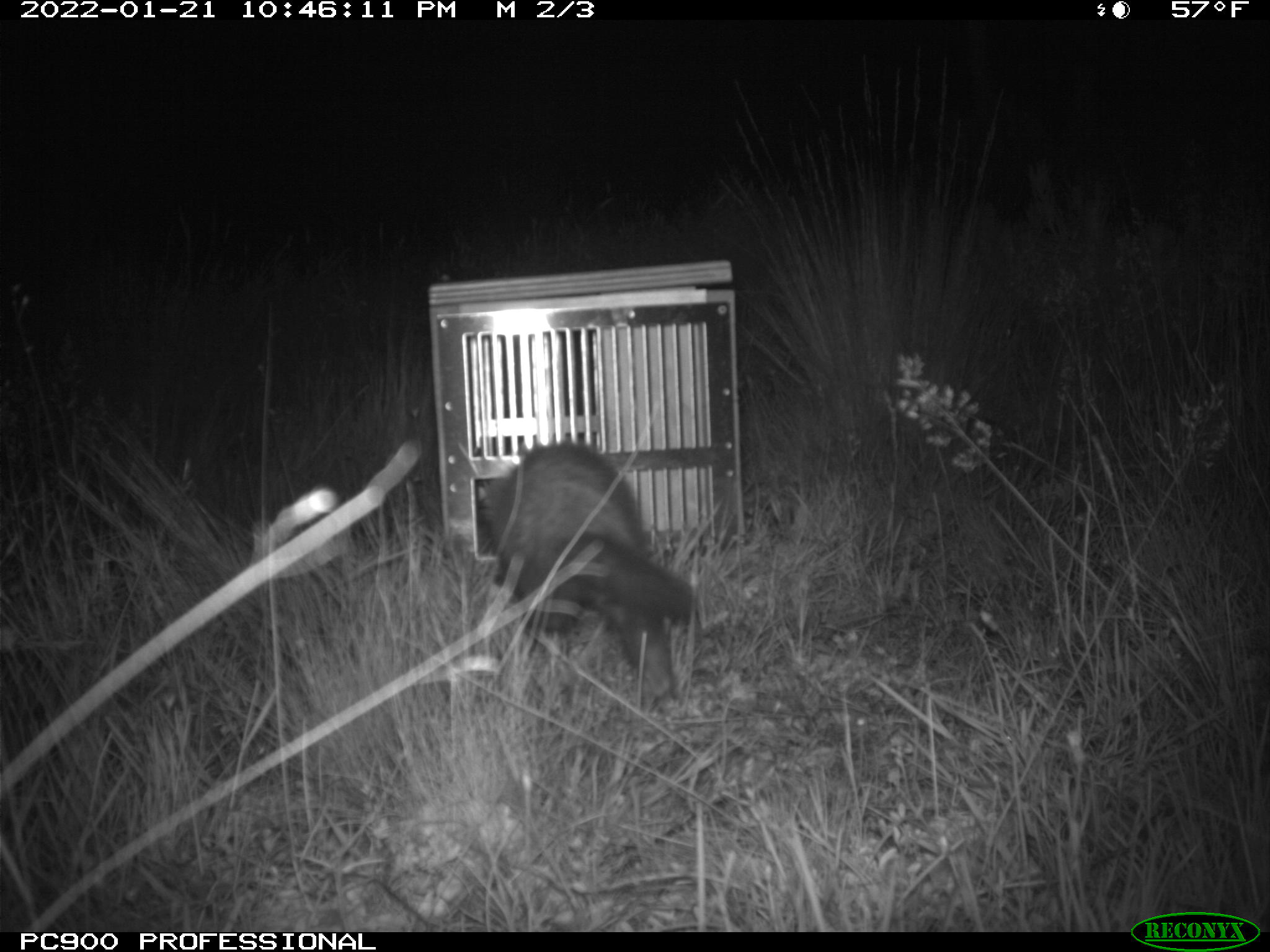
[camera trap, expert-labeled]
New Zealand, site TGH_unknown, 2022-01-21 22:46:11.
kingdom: Animalia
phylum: Chordata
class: Mammalia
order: Carnivora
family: Mustelidae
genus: Mustela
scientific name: Mustela furo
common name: ferret